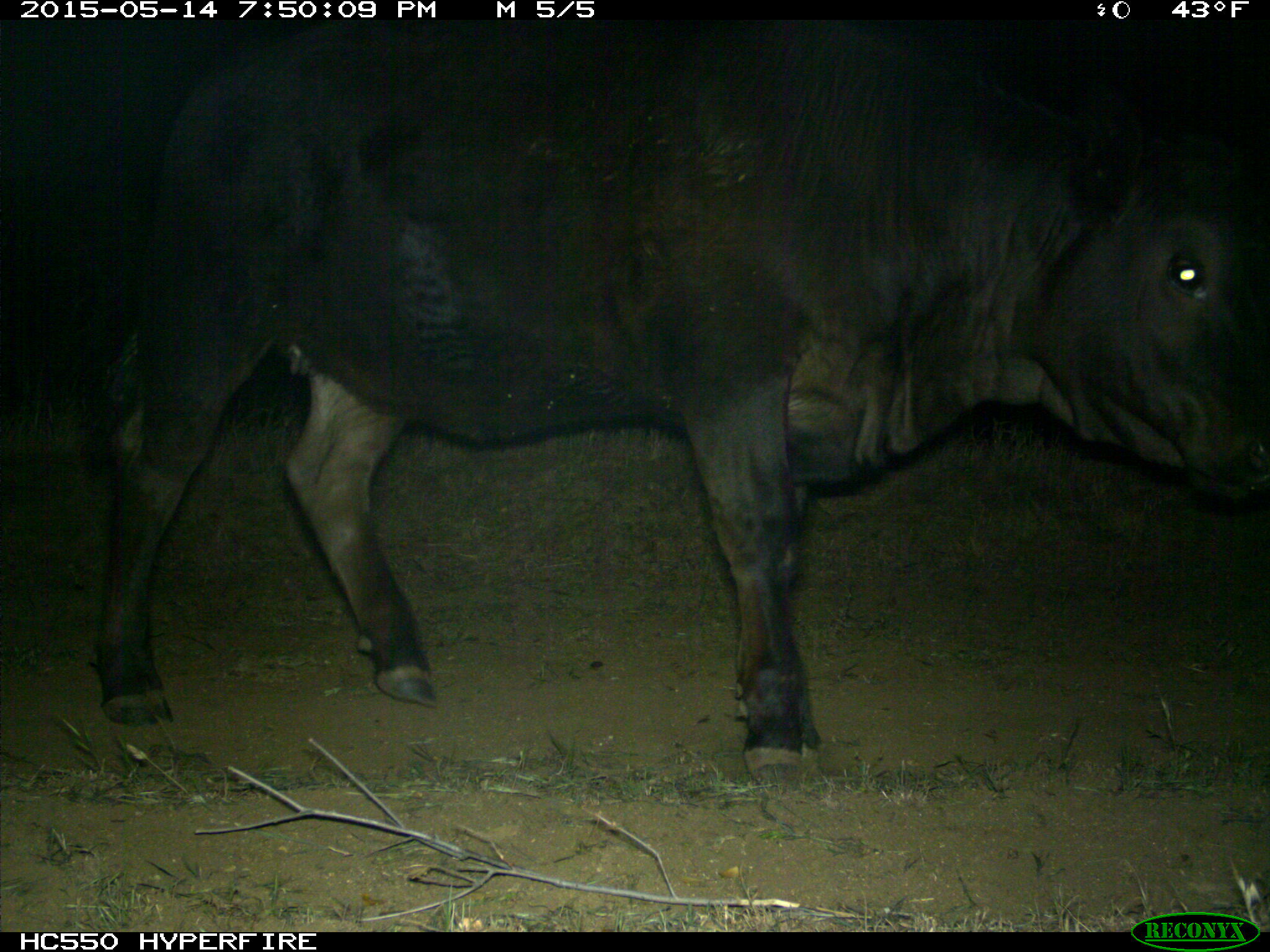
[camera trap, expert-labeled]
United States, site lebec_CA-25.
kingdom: Animalia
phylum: Chordata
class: Mammalia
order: Artiodactyla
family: Bovidae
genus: Bos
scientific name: Bos taurus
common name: domestic cow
Bos taurus (domestic cow).